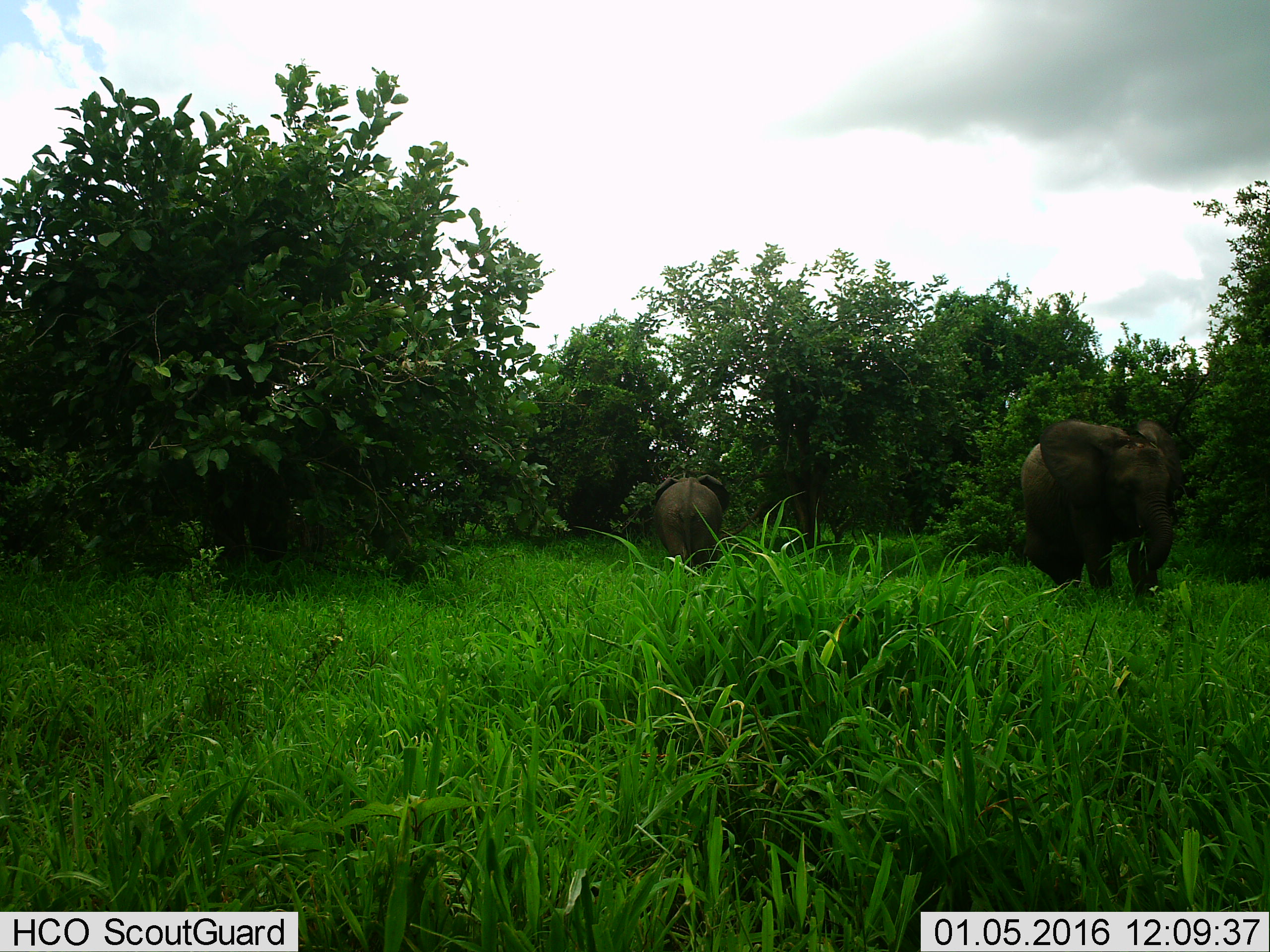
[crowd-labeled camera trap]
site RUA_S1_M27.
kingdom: Animalia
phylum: Chordata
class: Mammalia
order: Proboscidea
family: Elephantidae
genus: Loxodonta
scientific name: Loxodonta africana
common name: african bush elephant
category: elephant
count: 2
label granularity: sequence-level